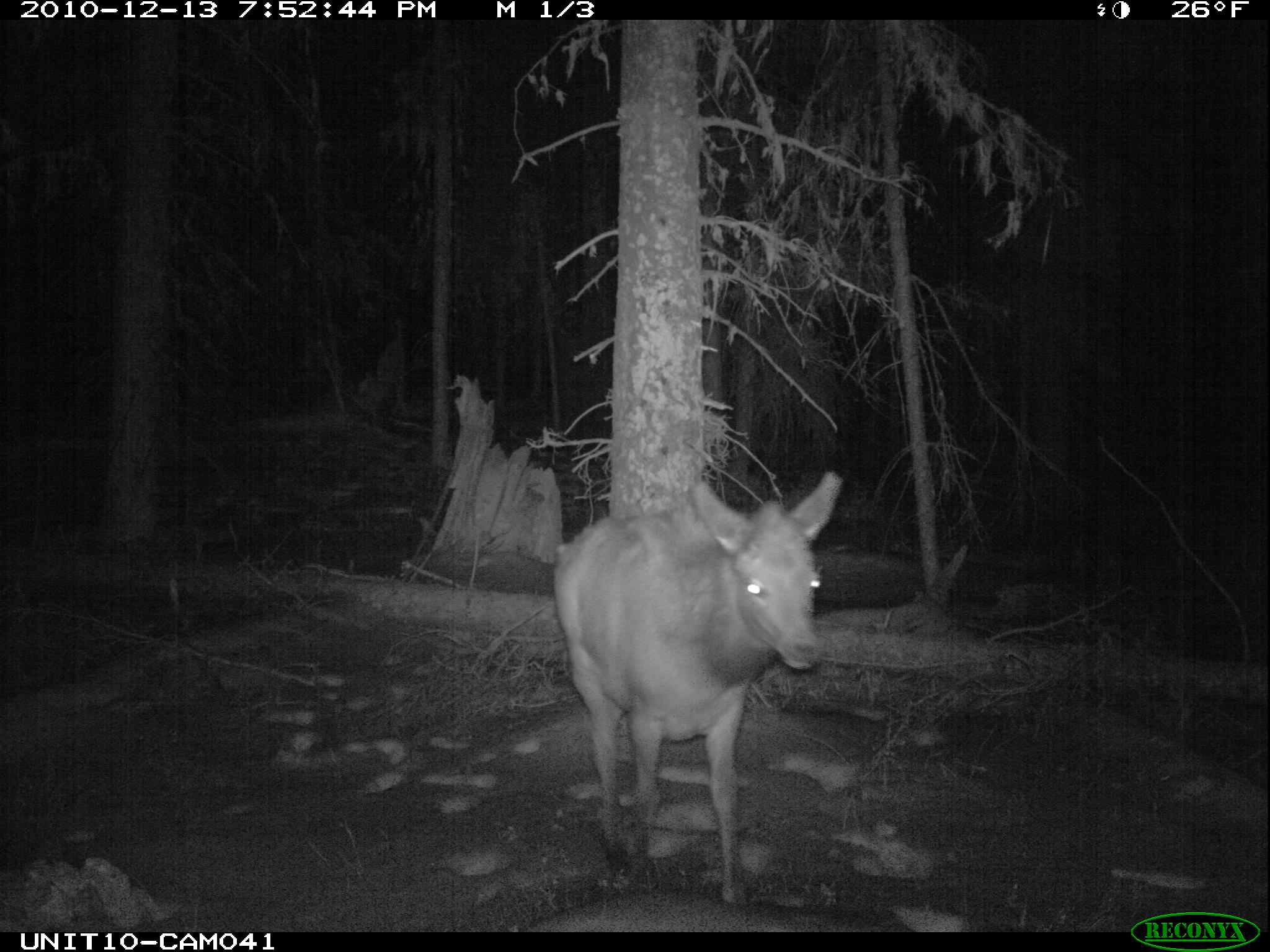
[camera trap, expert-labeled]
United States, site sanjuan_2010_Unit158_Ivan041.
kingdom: Animalia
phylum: Chordata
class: Mammalia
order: Artiodactyla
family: Cervidae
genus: Cervus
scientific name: Cervus elaphus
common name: red deer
Cervus elaphus (red deer).